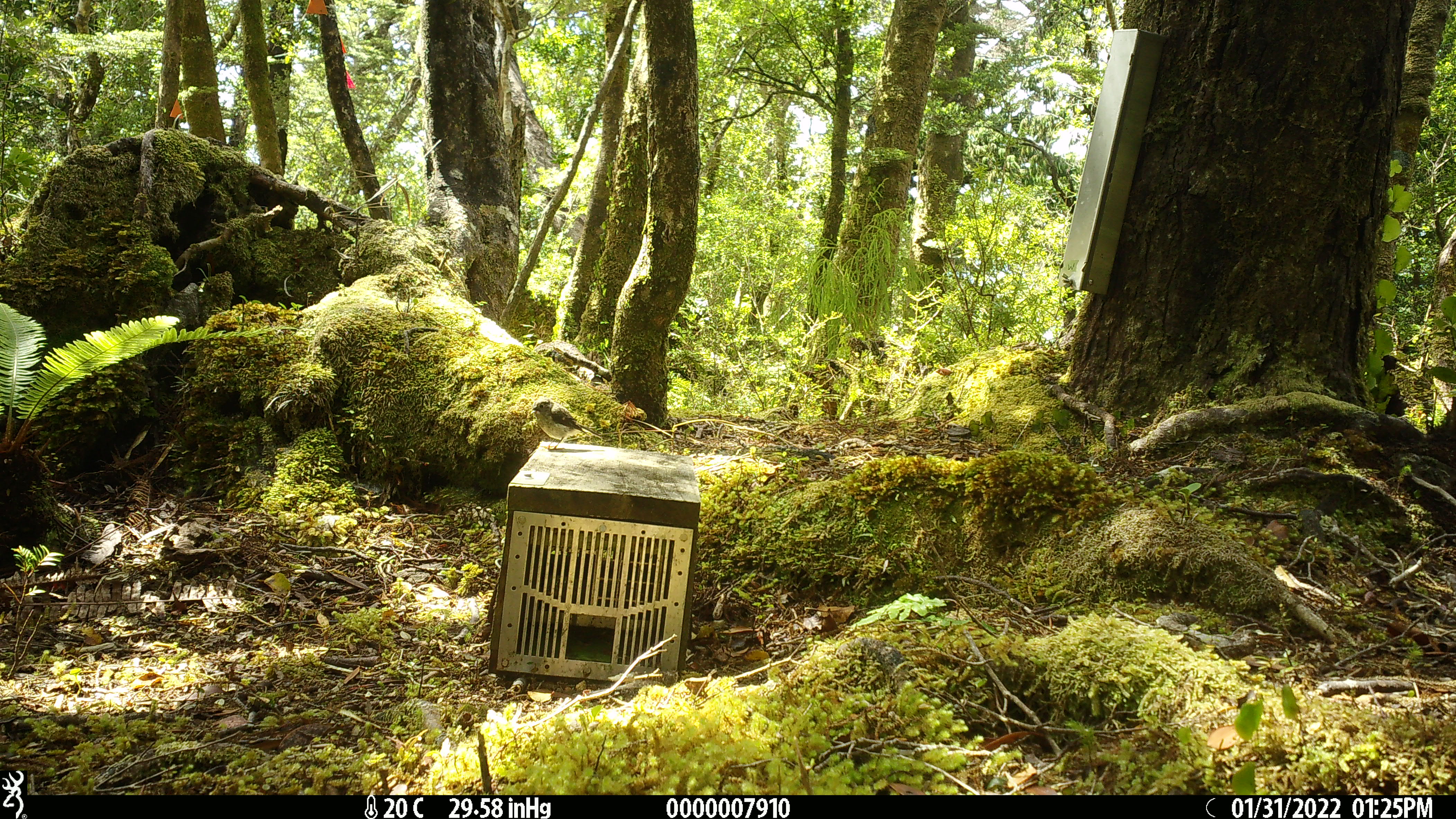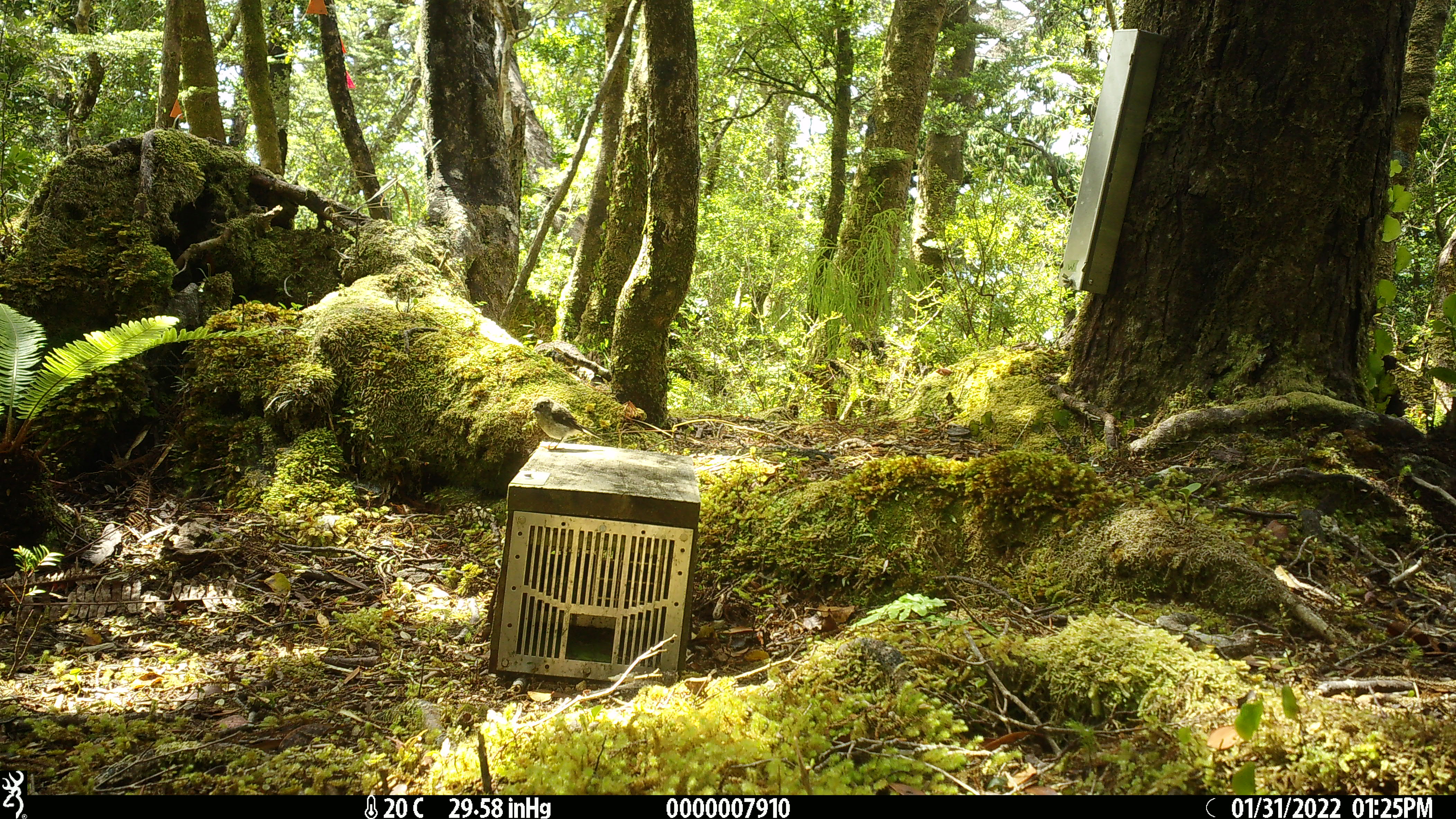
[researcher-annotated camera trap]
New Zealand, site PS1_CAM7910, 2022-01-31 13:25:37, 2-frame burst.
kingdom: Animalia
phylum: Chordata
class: Aves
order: Passeriformes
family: Petroicidae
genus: Petroica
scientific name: Petroica macrocephala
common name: tomtit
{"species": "tomtit (Petroica macrocephala)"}